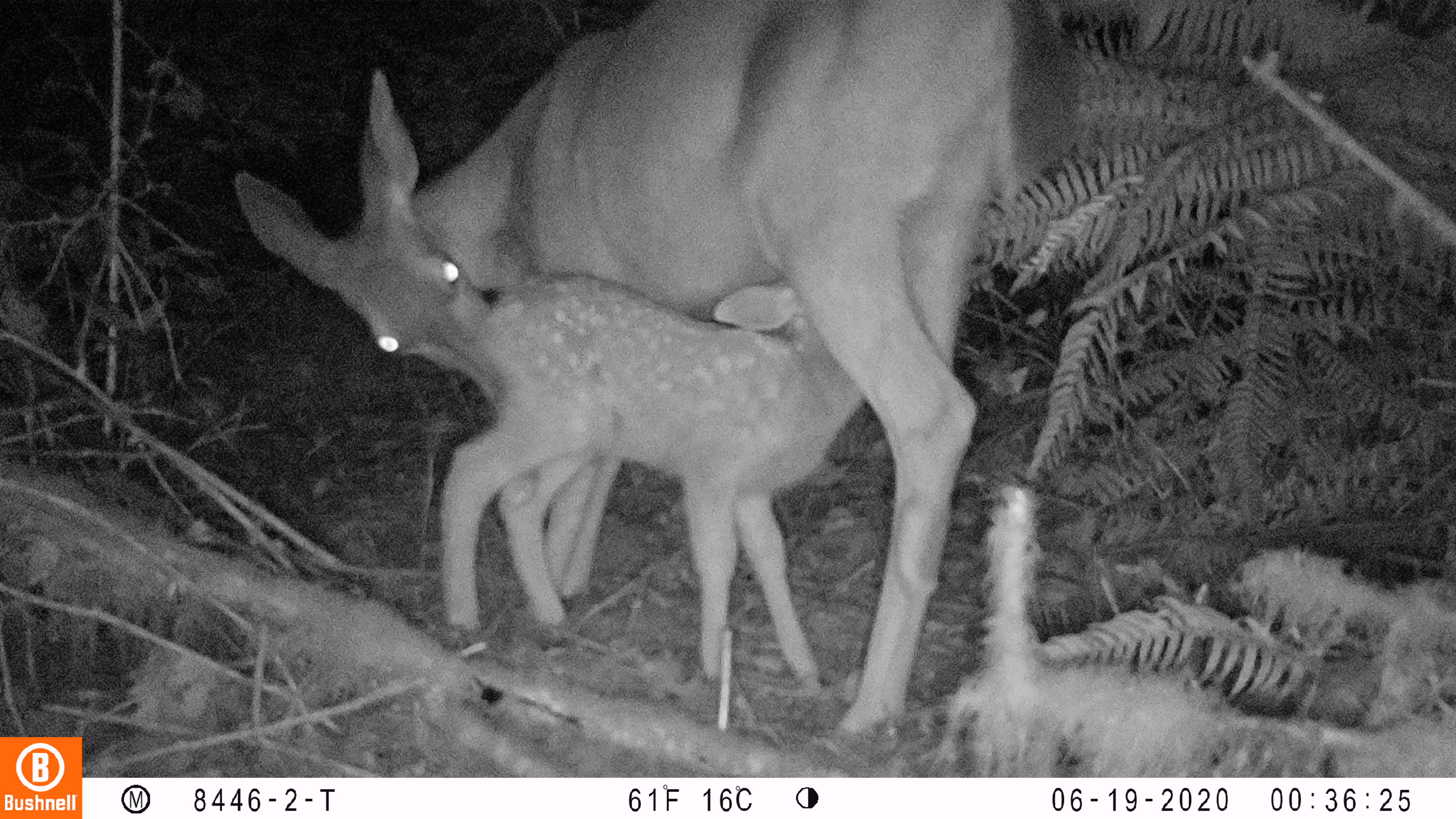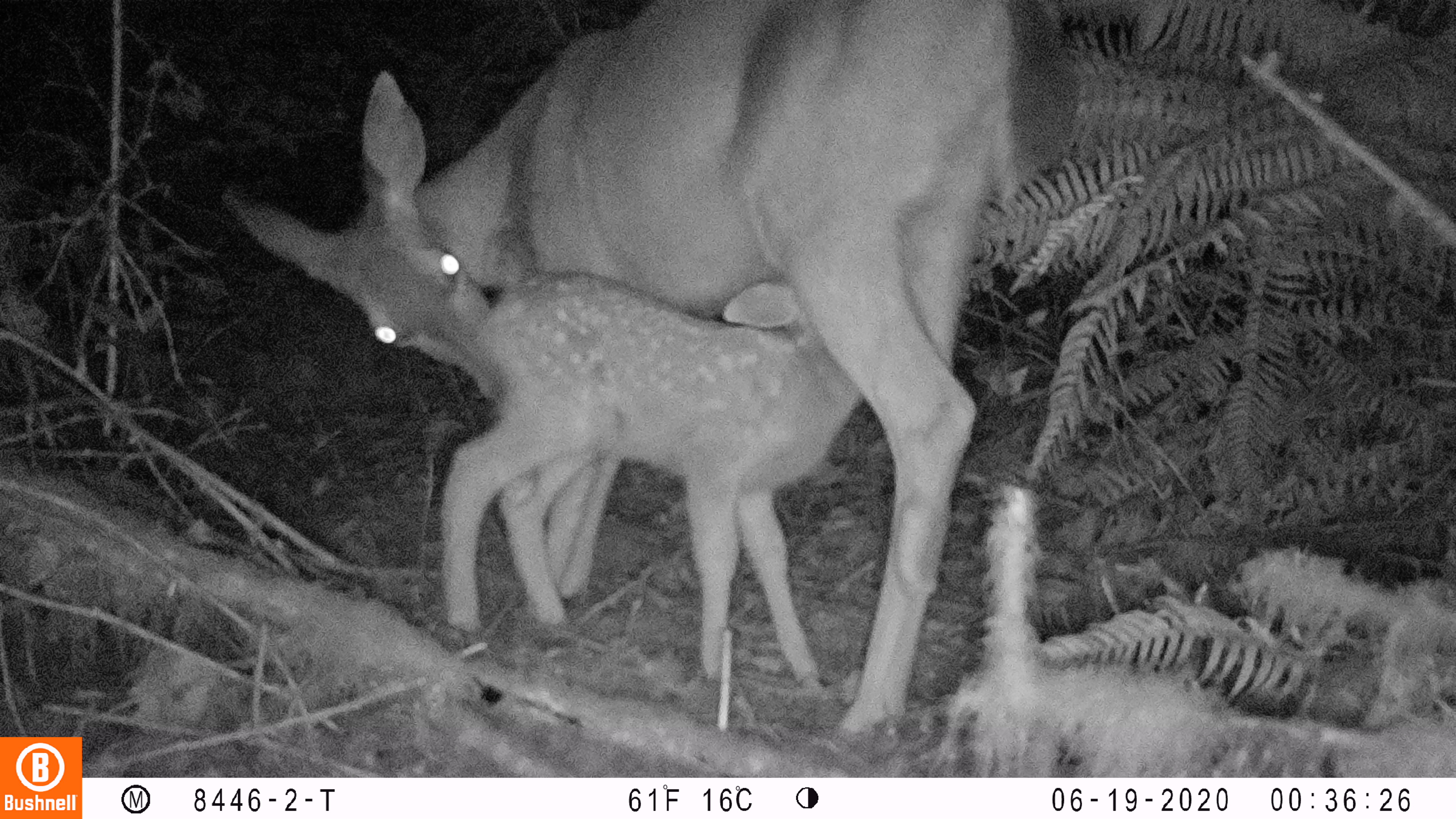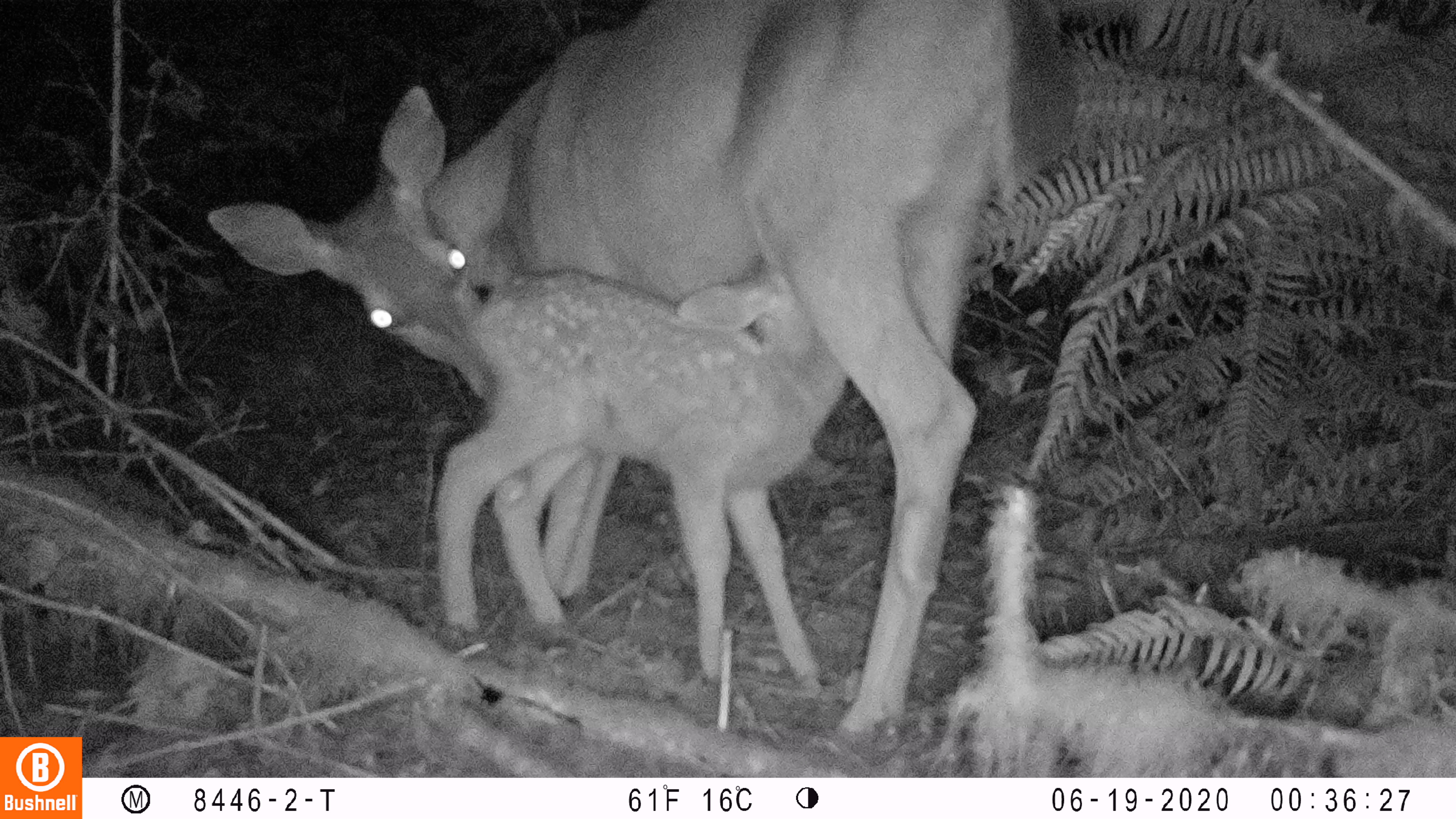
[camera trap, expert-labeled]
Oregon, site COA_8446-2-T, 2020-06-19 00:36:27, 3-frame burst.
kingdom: Animalia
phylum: Chordata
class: Mammalia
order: Artiodactyla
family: Cervidae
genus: Odocoileus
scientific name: Odocoileus hemionus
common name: black-tailed deer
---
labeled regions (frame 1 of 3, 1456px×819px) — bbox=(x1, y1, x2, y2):
black-tailed deer: bbox=(222, 0, 1077, 744)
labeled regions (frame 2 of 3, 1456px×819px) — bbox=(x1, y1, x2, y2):
black-tailed deer: bbox=(207, 0, 1091, 751)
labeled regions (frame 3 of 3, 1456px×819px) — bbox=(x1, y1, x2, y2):
black-tailed deer: bbox=(199, 0, 1087, 749)